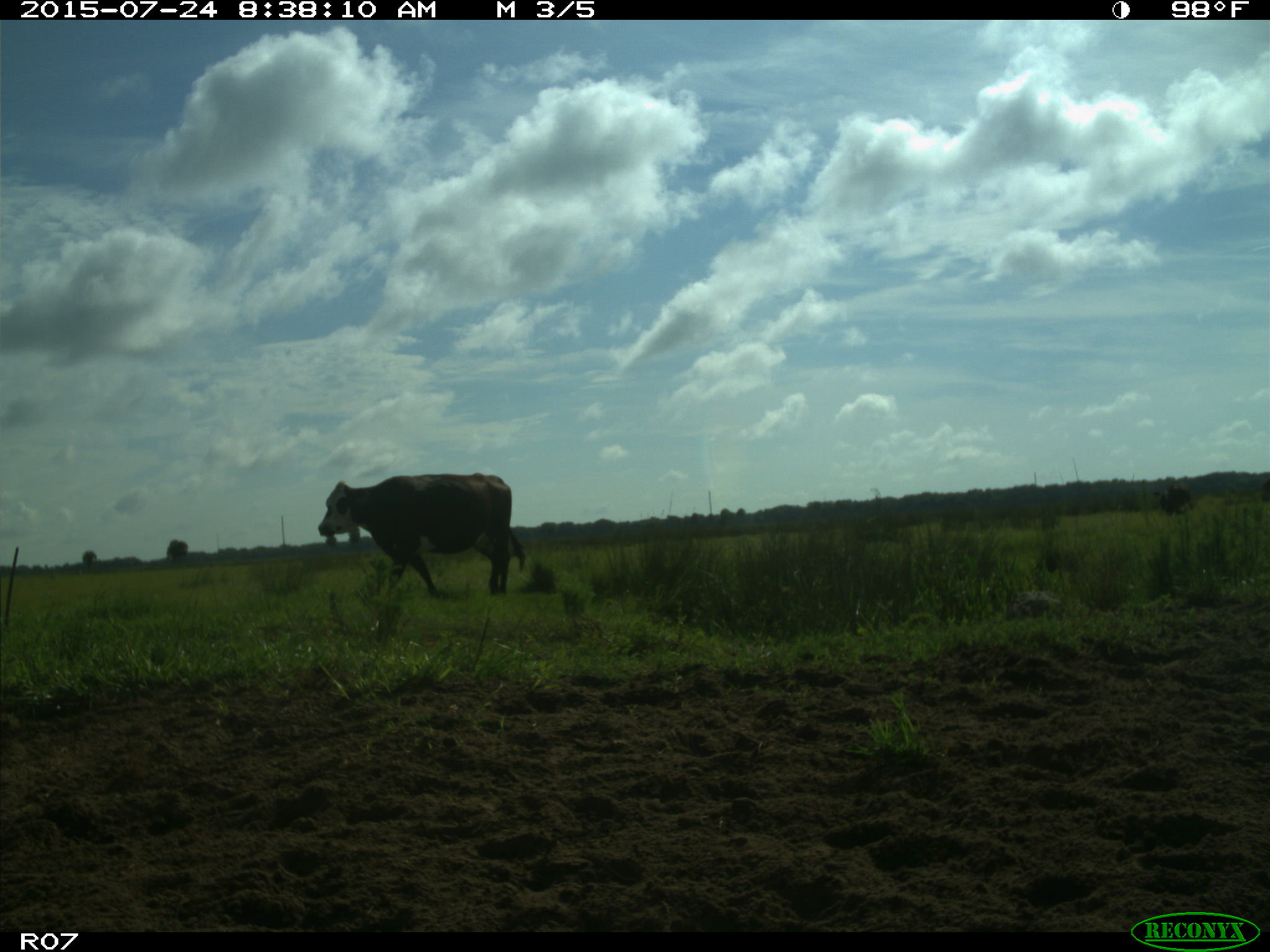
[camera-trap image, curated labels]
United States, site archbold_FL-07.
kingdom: Animalia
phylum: Chordata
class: Mammalia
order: Artiodactyla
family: Bovidae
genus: Bos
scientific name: Bos taurus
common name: domestic cow